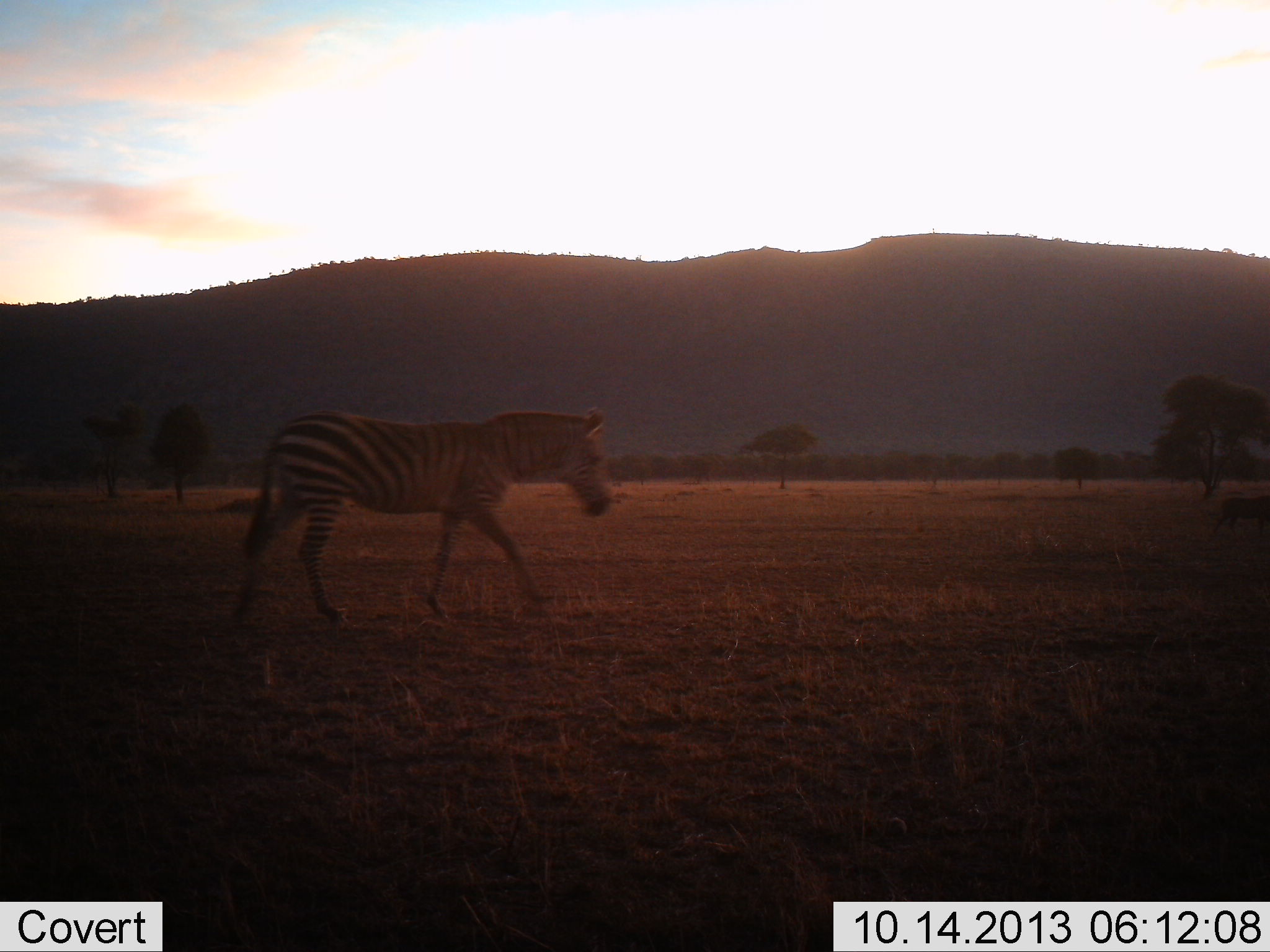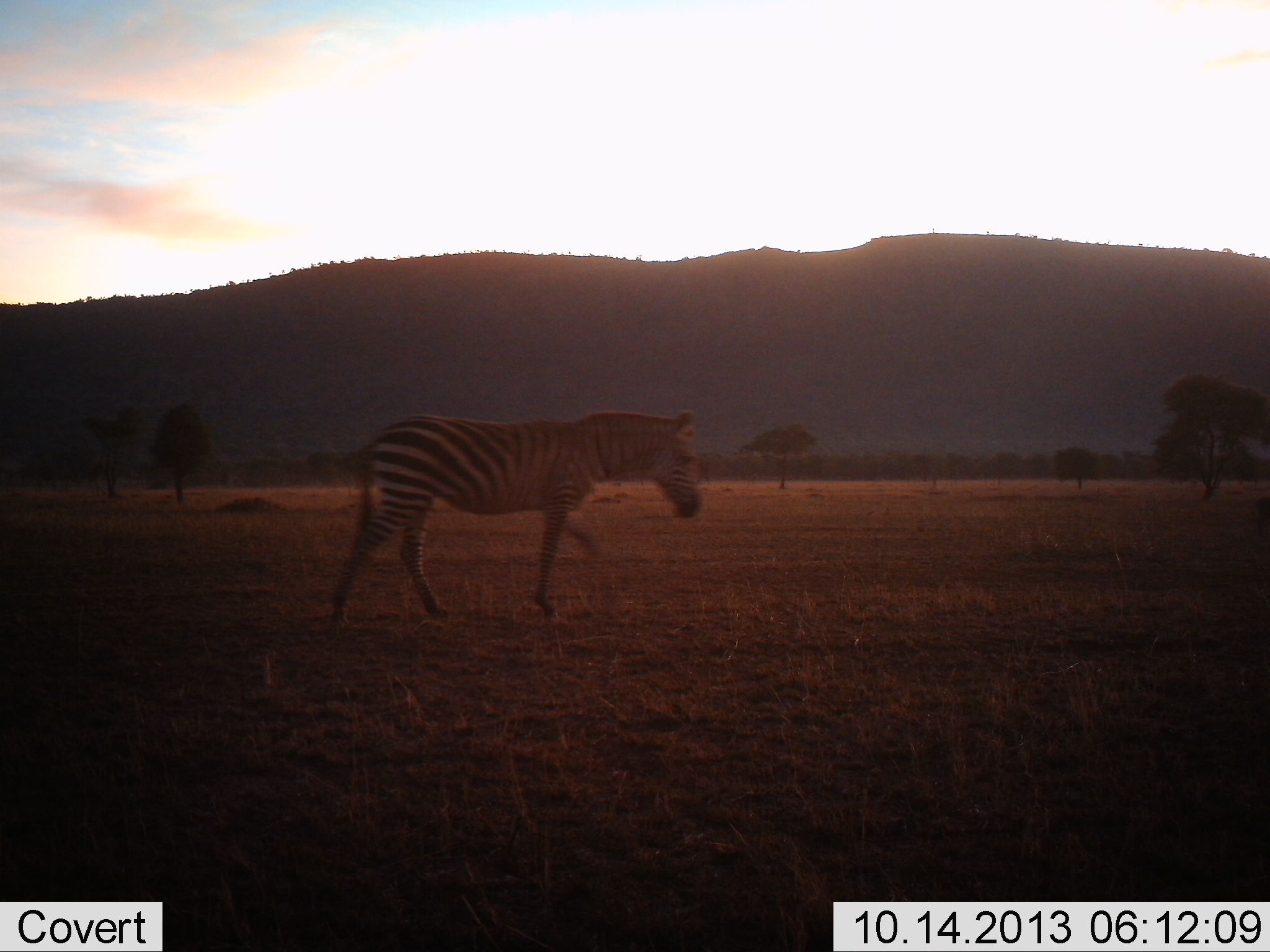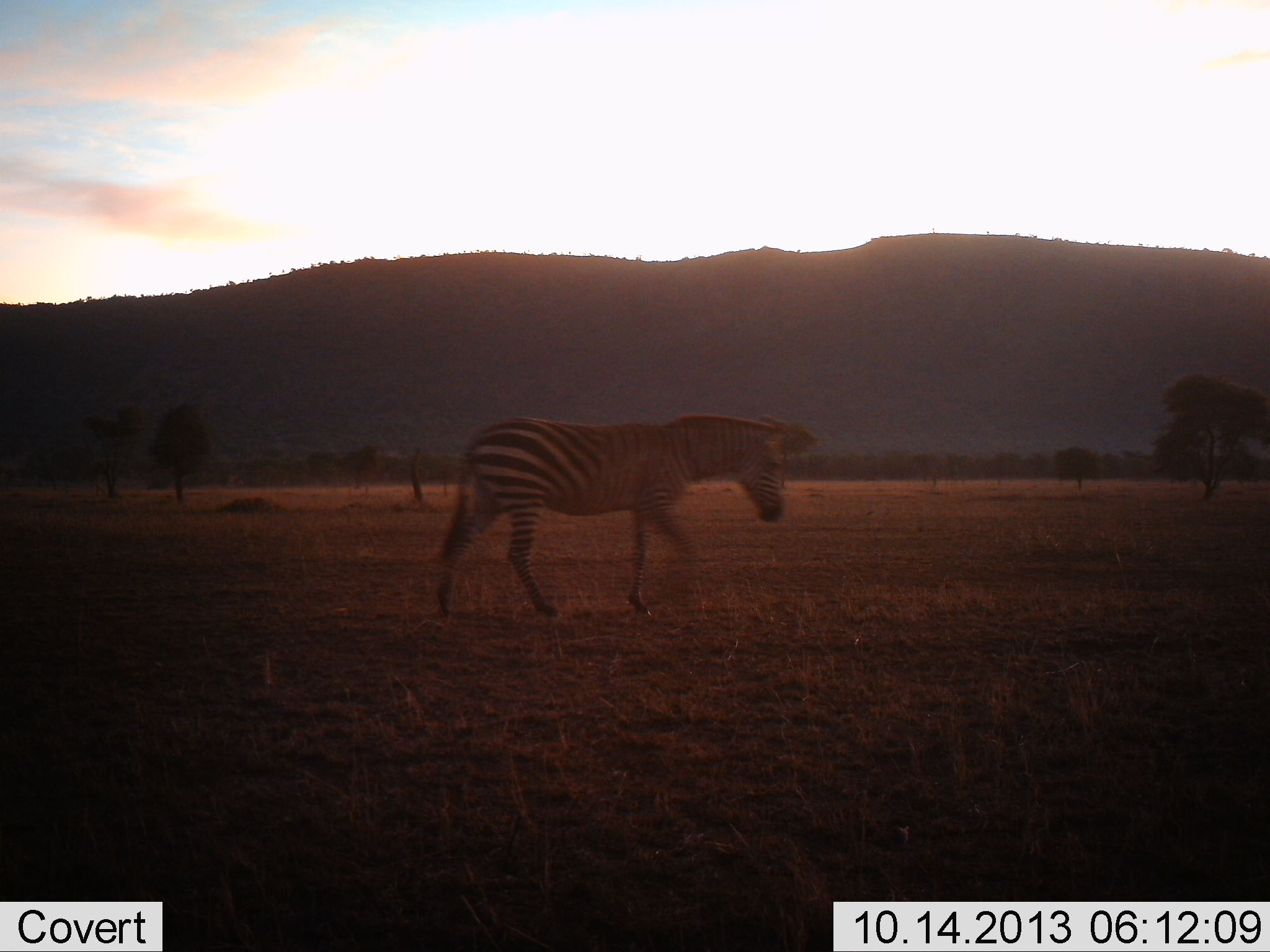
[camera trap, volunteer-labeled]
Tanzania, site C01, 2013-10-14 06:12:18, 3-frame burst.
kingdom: Animalia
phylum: Chordata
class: Mammalia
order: Perissodactyla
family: Equidae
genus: Equus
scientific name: Equus quagga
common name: plains zebra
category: zebra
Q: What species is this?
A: Zebra (plains zebra) (Equus quagga).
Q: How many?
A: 1.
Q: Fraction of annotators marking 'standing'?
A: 0%.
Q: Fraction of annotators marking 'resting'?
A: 0%.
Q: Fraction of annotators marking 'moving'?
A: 100%.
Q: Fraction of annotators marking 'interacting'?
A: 0%.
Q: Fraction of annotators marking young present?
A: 0%.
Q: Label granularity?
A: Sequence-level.